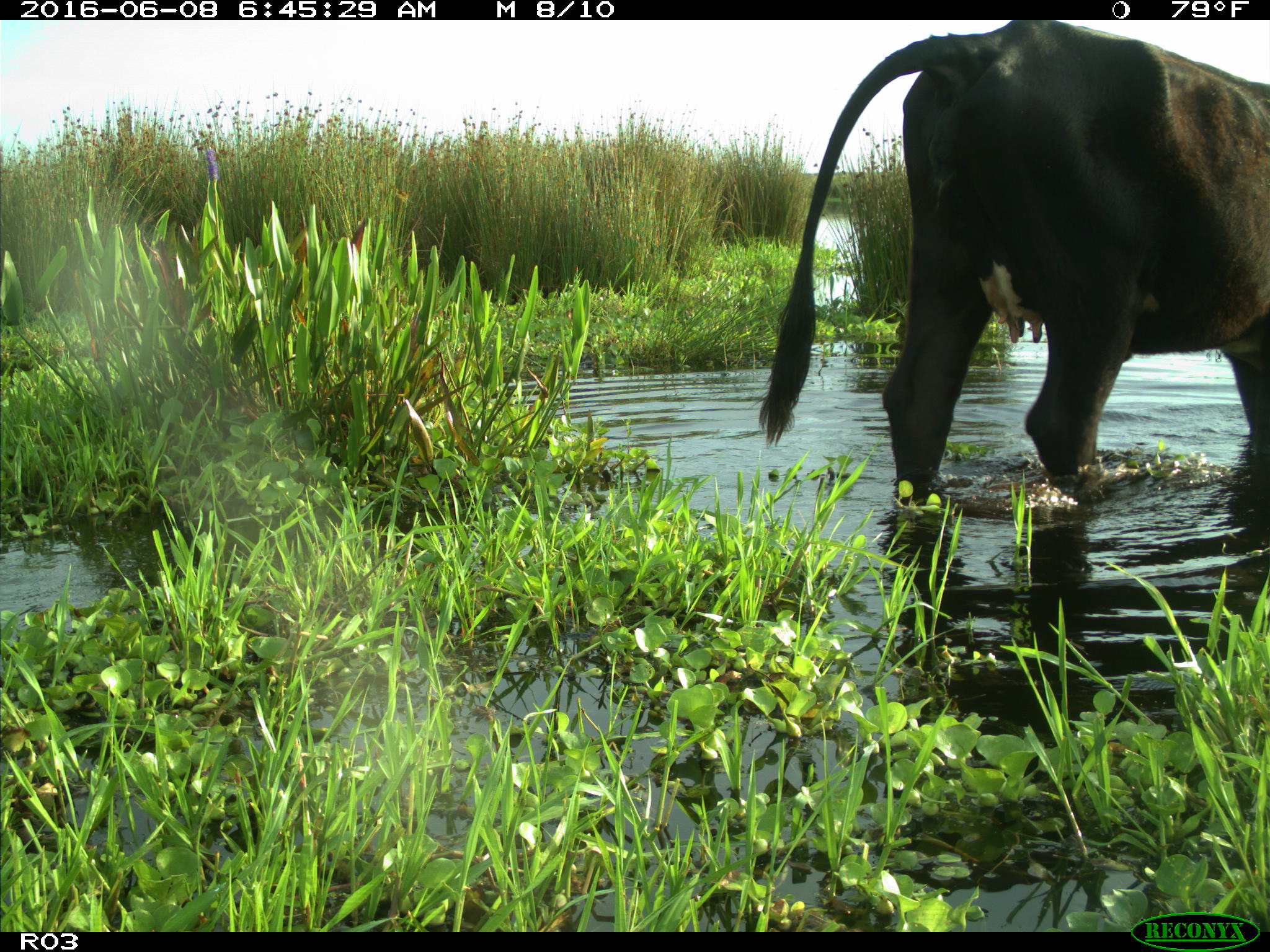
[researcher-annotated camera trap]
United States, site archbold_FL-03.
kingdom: Animalia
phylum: Chordata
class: Mammalia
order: Artiodactyla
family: Bovidae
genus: Bos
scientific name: Bos taurus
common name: domestic cow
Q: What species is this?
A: Bos taurus (domestic cow).